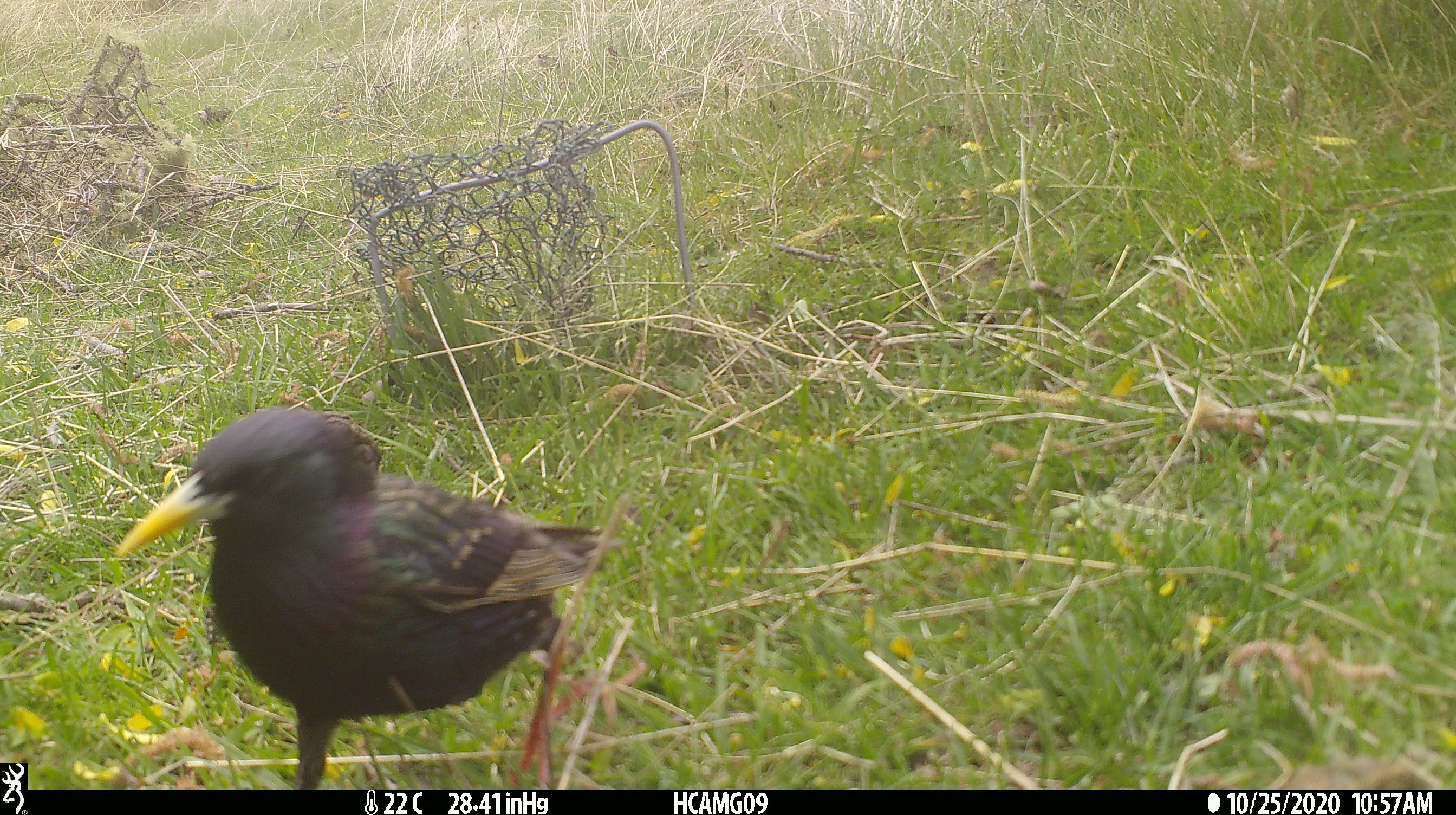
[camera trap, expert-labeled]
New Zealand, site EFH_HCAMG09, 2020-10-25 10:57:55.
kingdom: Animalia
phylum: Chordata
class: Aves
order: Passeriformes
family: Sturnidae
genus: Sturnus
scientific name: Sturnus vulgaris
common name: european starling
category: starling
Starling (european starling) (Sturnus vulgaris).